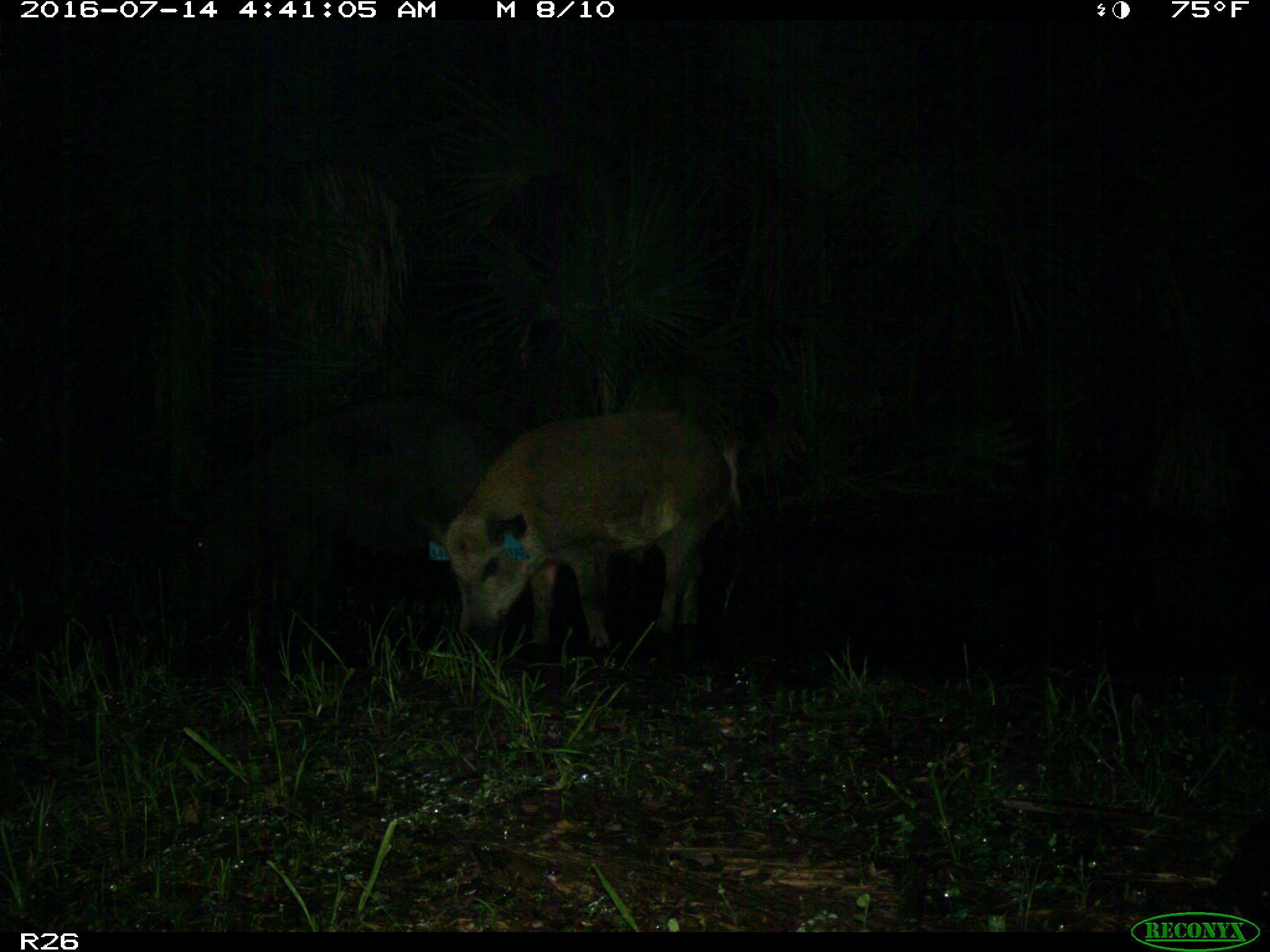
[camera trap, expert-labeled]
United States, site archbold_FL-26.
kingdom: Animalia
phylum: Chordata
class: Mammalia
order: Artiodactyla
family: Suidae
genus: Sus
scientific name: Sus scrofa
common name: wild boar